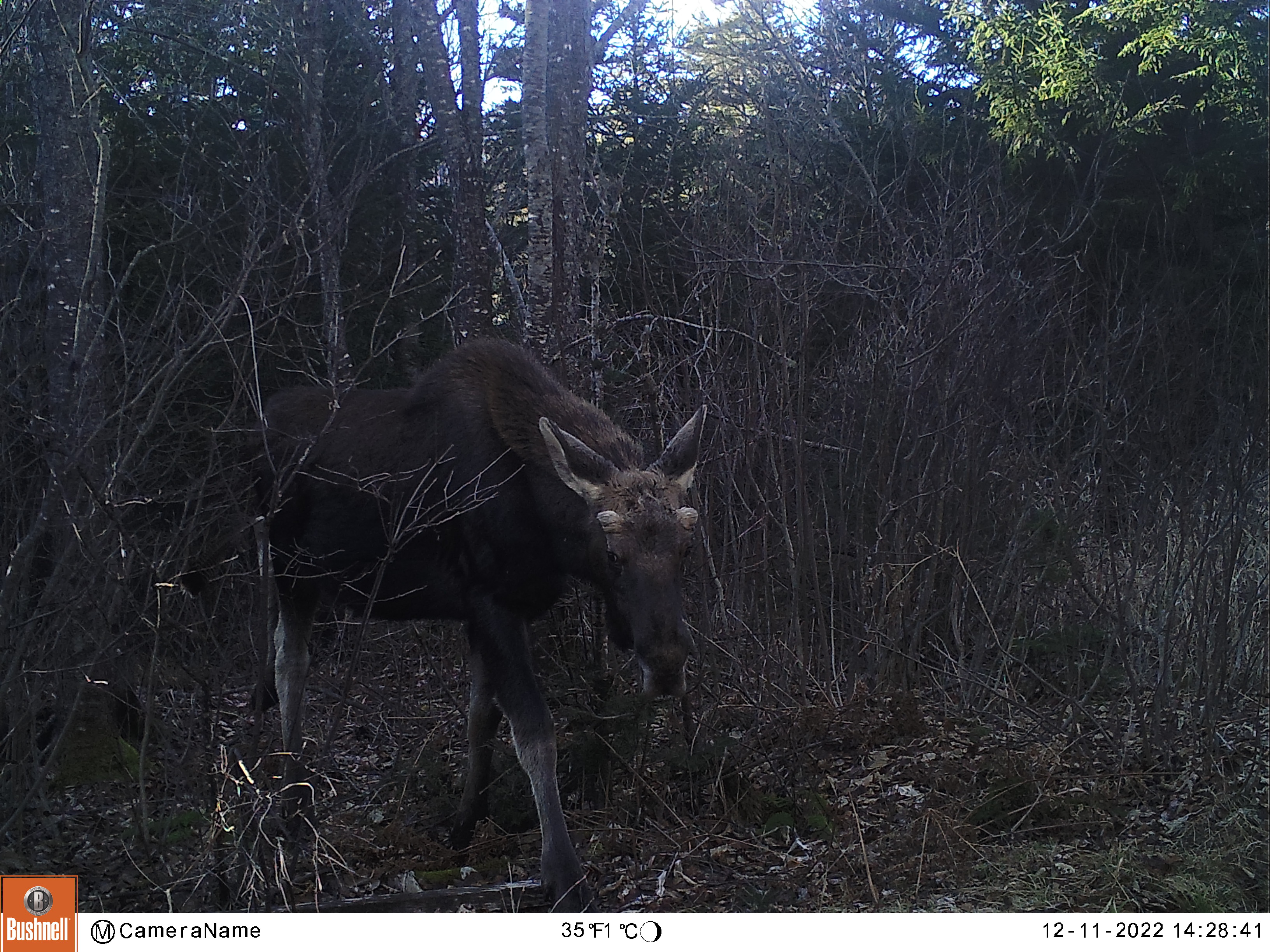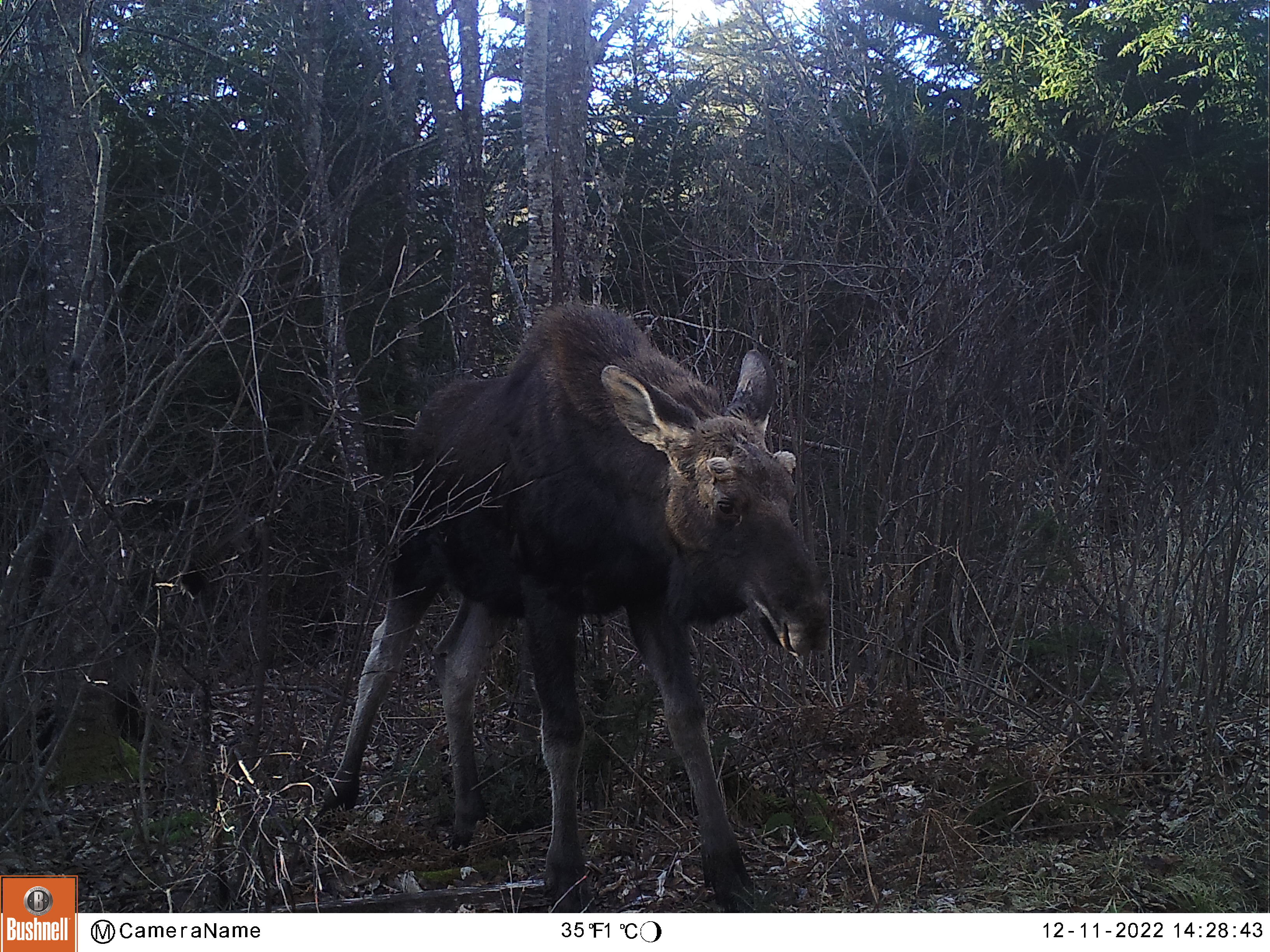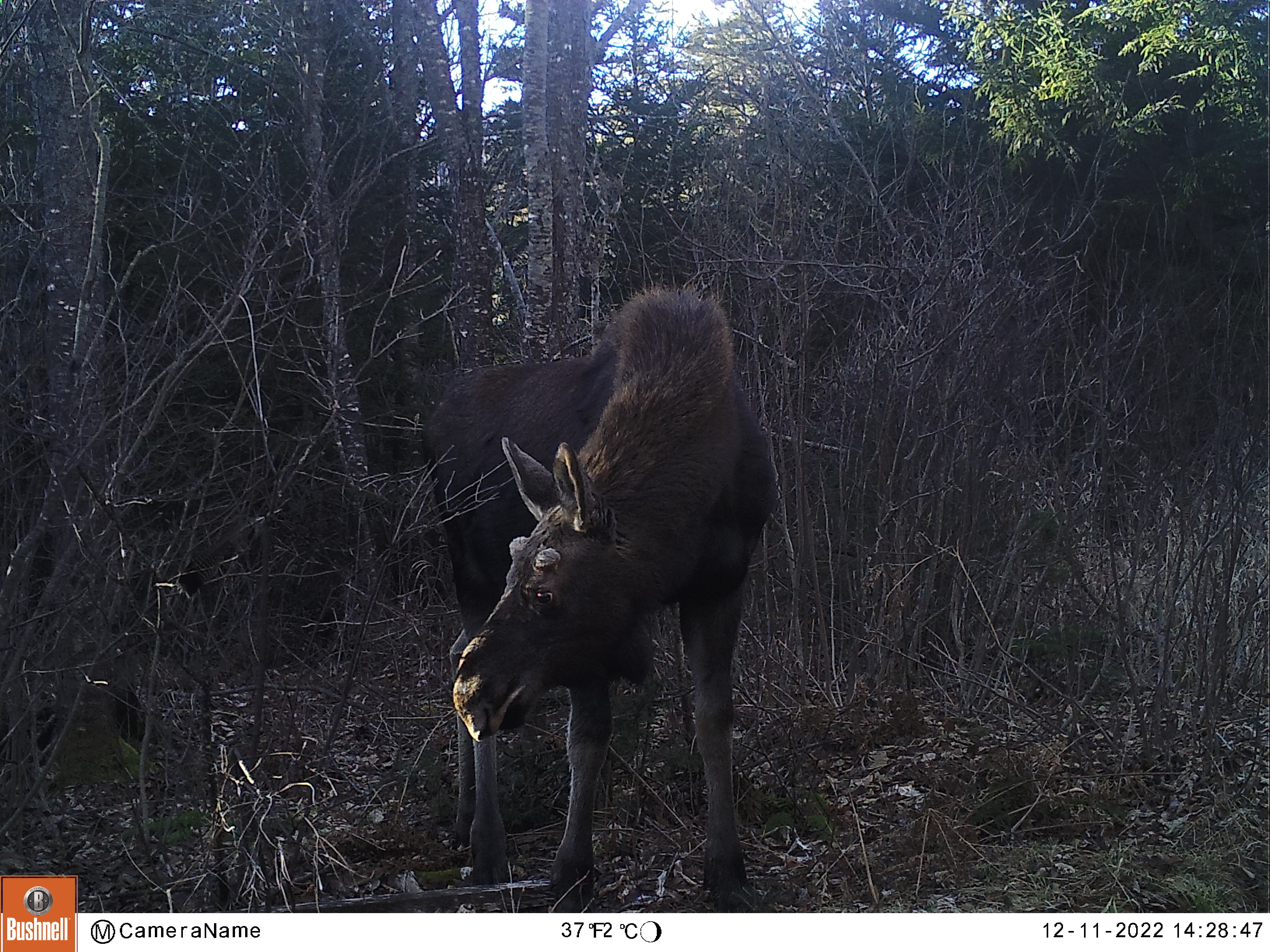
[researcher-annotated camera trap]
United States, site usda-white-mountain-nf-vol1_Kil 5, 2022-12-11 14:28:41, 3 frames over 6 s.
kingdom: Animalia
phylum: Chordata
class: Mammalia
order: Artiodactyla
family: Cervidae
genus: Alces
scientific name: Alces alces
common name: moose